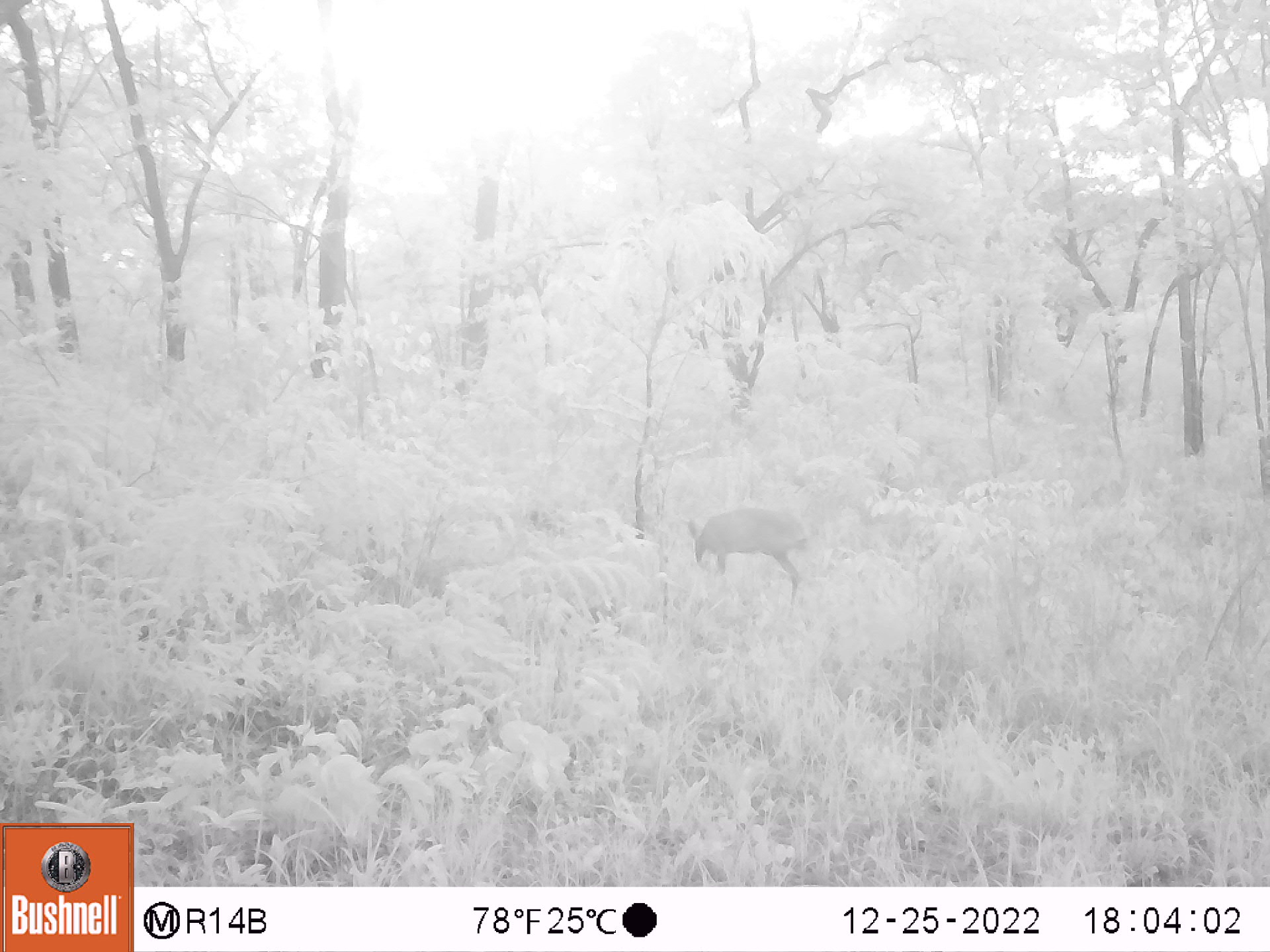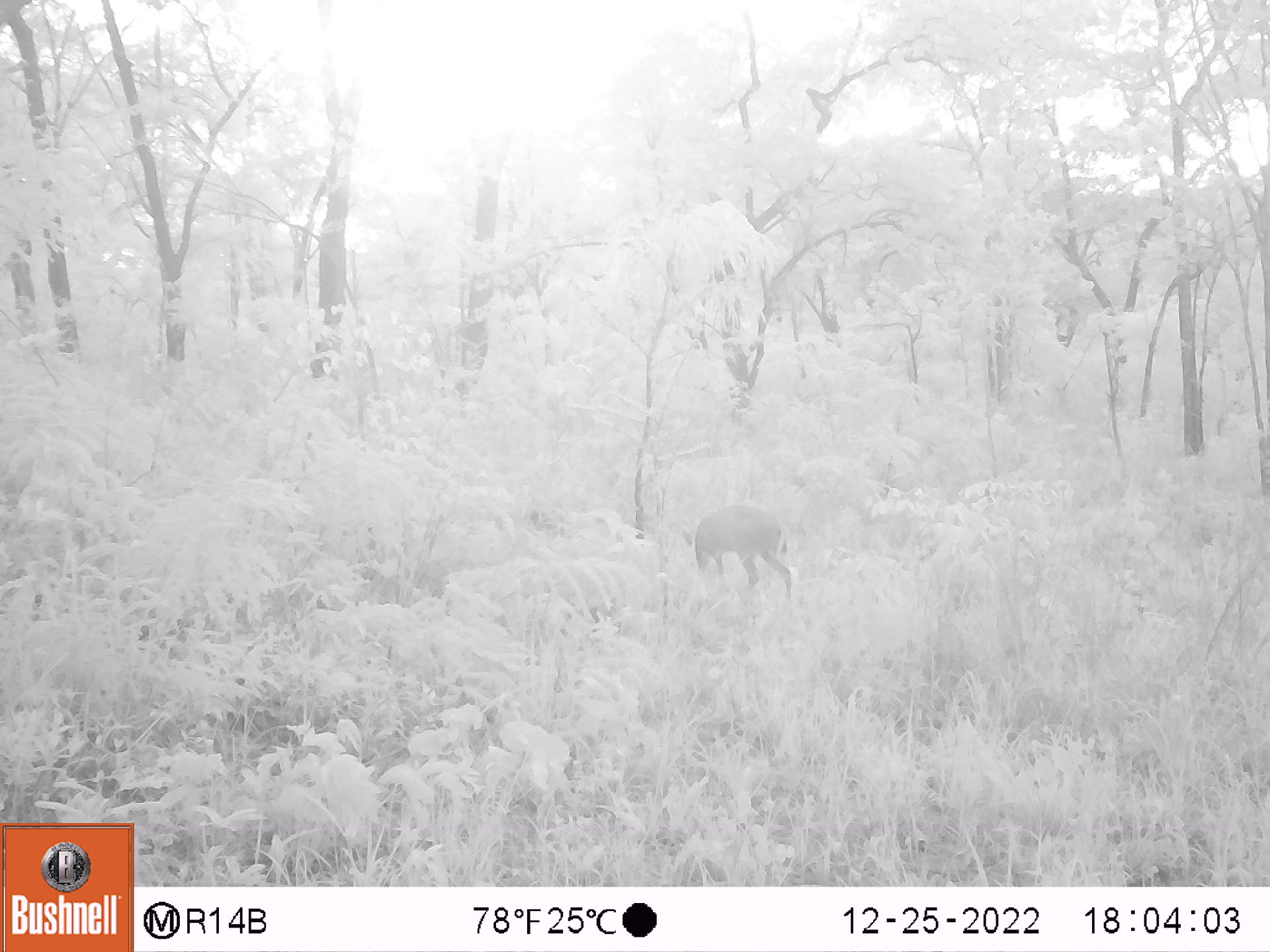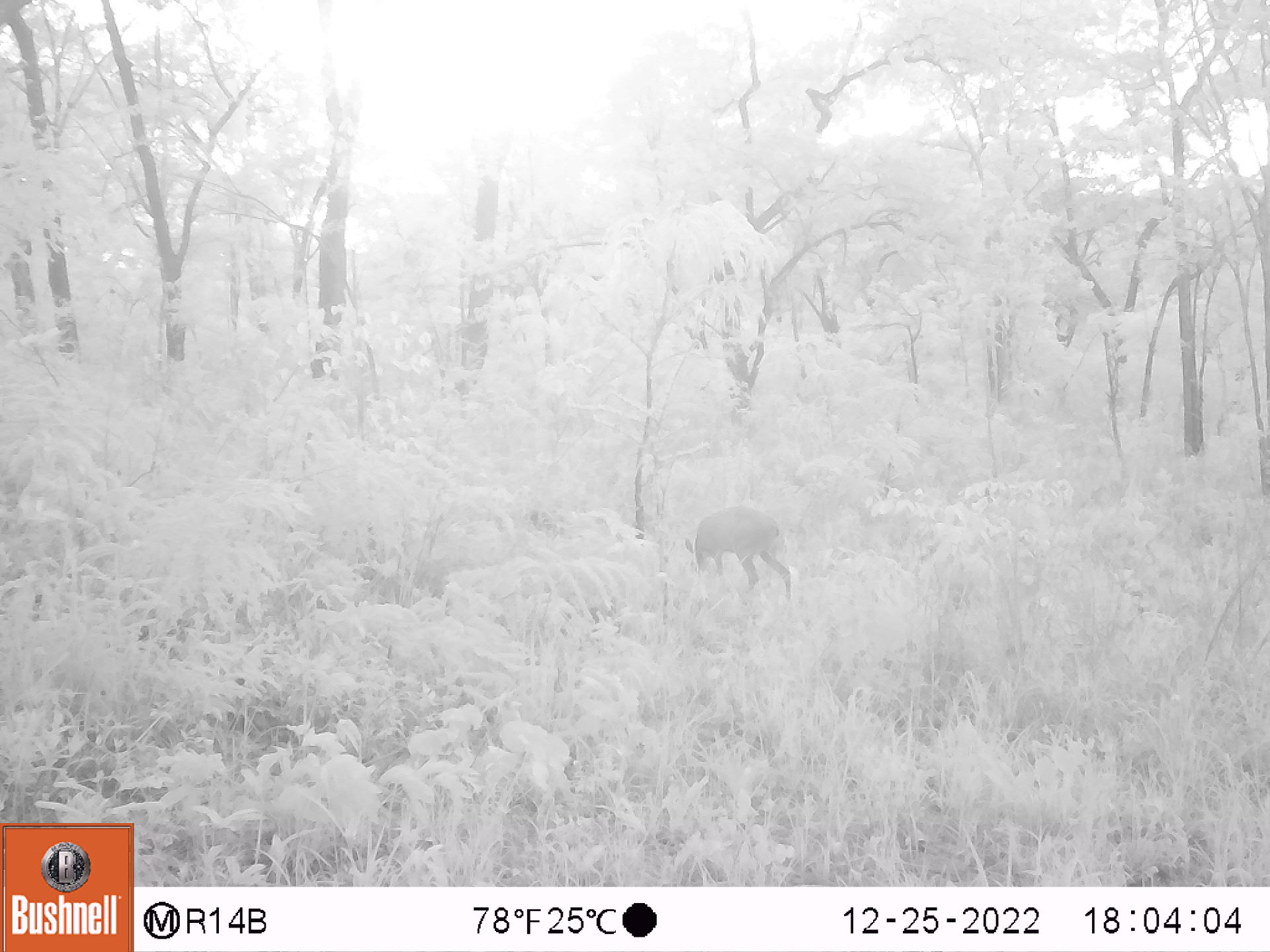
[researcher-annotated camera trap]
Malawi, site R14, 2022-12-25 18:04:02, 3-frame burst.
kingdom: Animalia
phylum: Chordata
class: Mammalia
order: Artiodactyla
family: Bovidae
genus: Sylvicapra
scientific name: Sylvicapra grimmia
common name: common duiker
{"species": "common duiker (Sylvicapra grimmia)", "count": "1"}